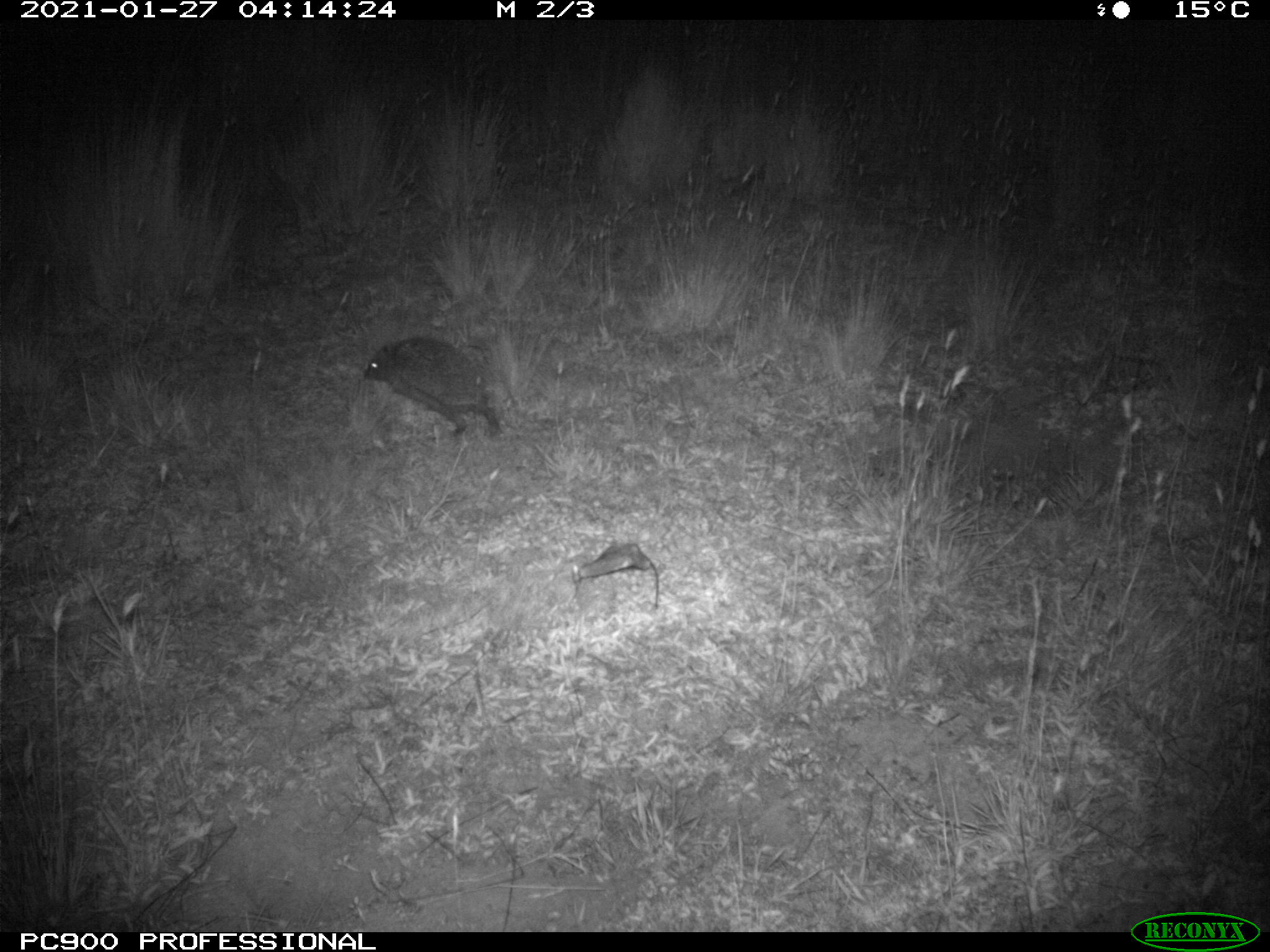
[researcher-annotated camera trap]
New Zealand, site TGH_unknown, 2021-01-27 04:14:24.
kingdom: Animalia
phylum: Chordata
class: Mammalia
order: Eulipotyphla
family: Erinaceidae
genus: Erinaceus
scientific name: Erinaceus europaeus europaeus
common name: european hedgehog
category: hedgehog